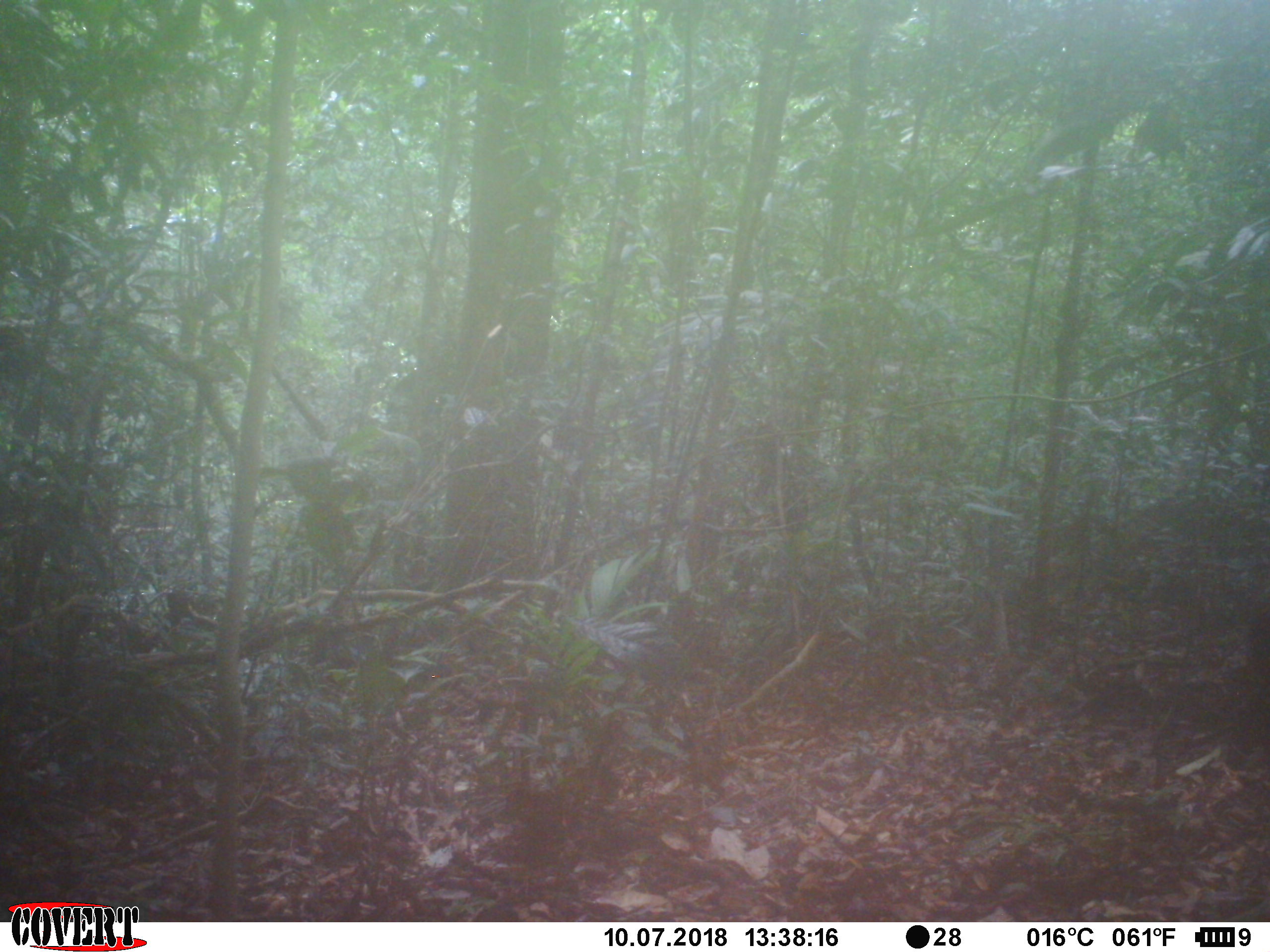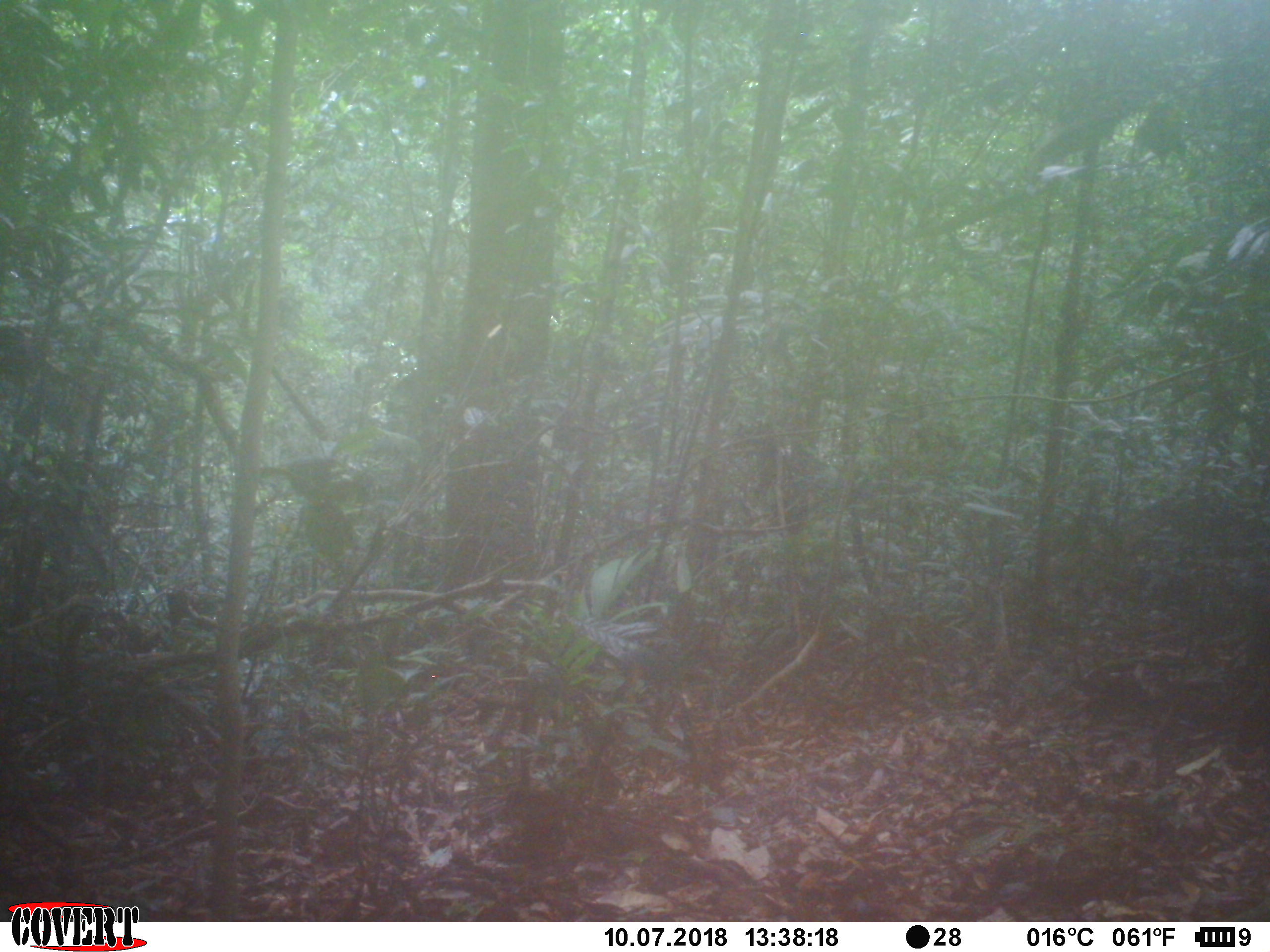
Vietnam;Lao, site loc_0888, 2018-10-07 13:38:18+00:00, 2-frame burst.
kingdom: Animalia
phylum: Chordata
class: Mammalia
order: Artiodactyla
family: Cervidae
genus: Muntiacus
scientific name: Muntiacus rooseveltorum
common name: roosevelt's muntjac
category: roosevelts muntjac group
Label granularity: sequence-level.